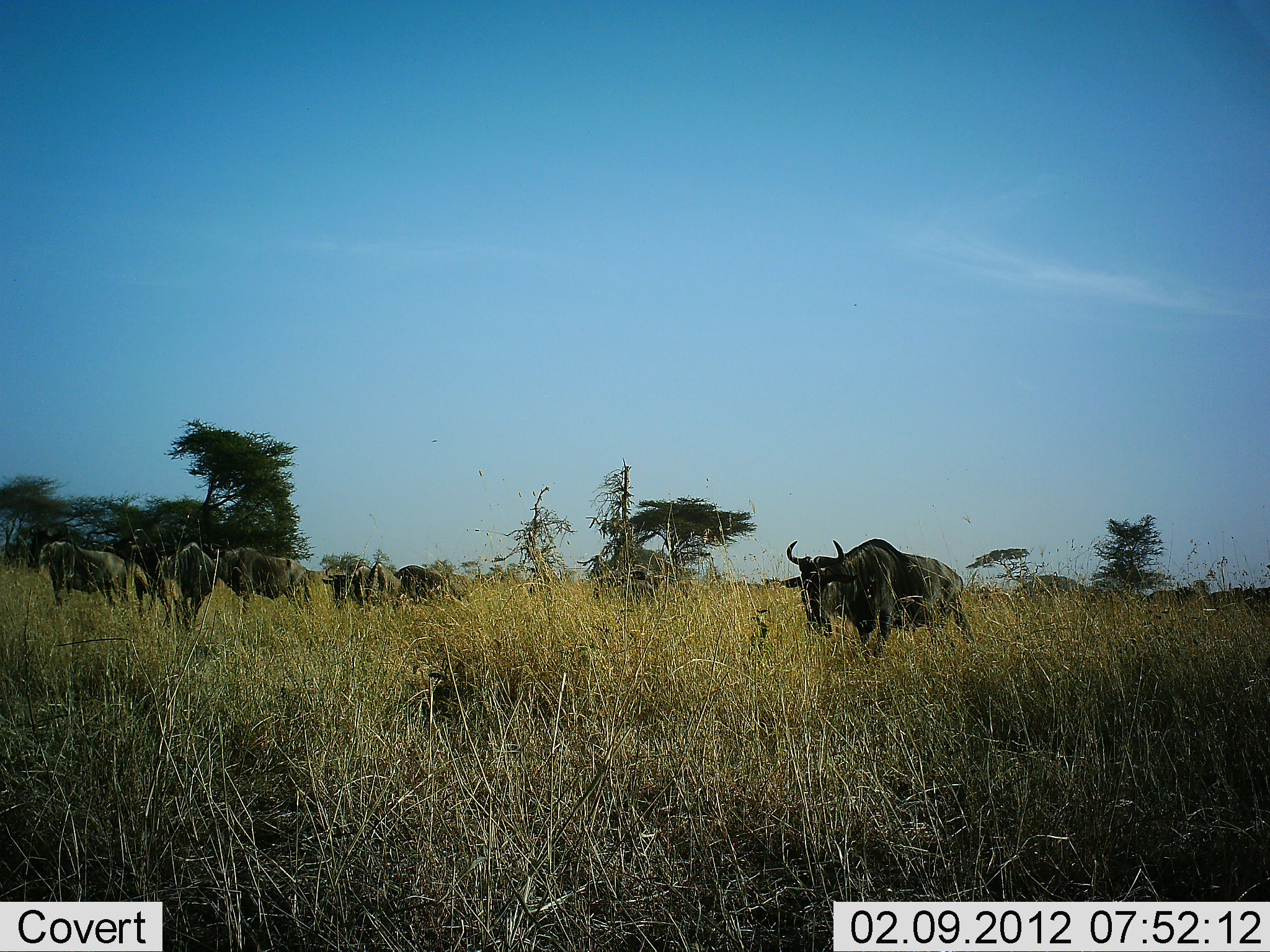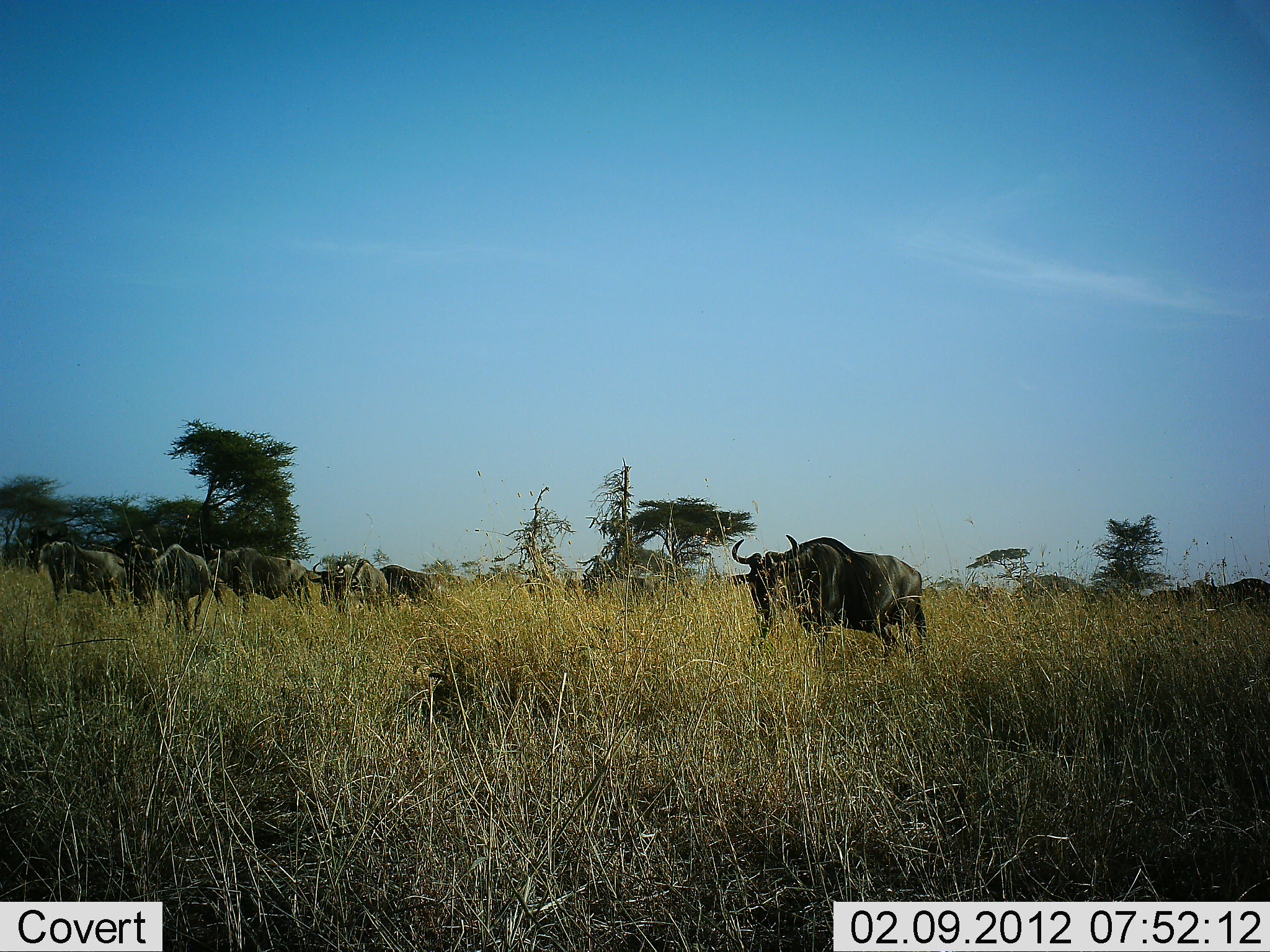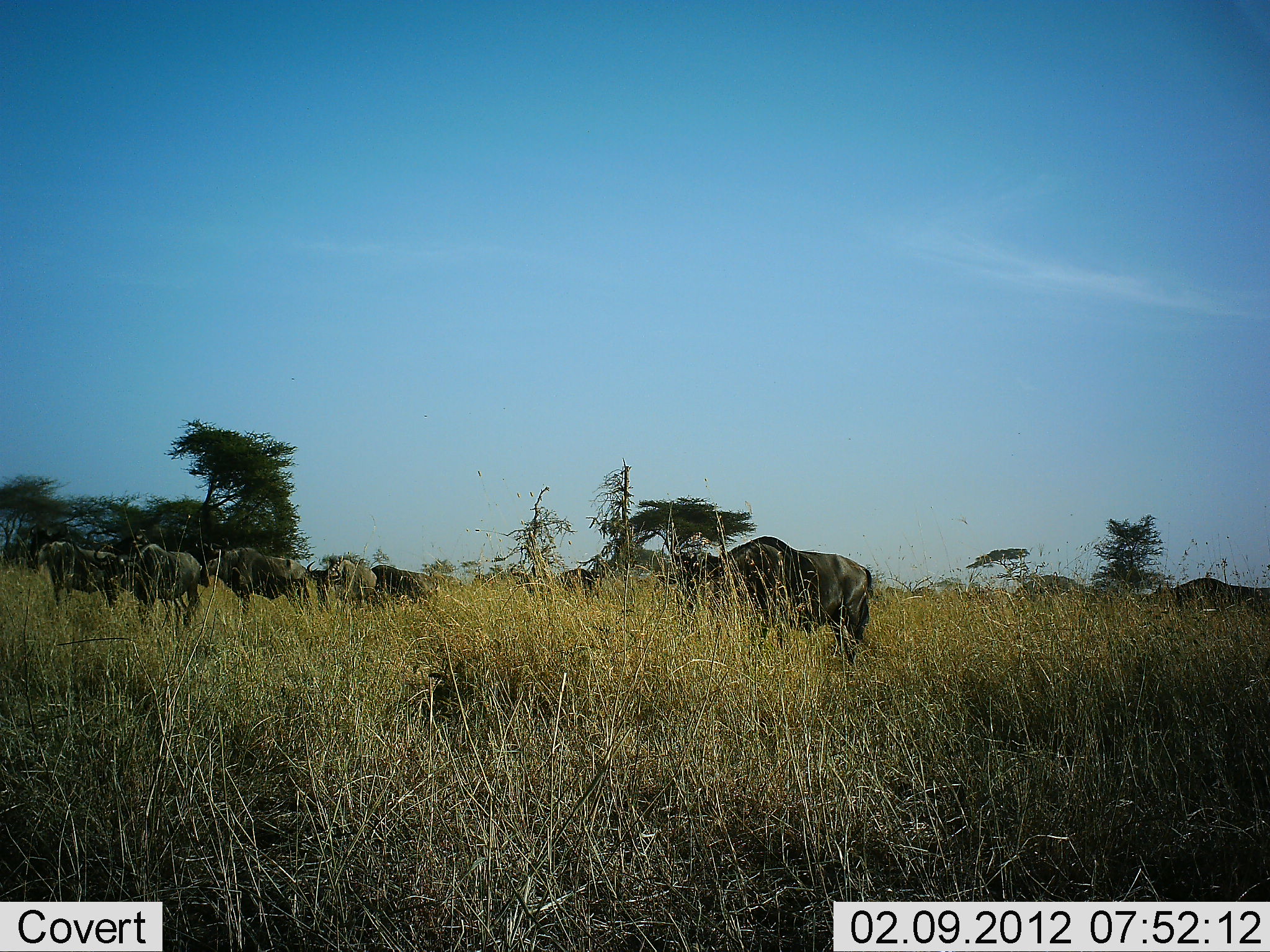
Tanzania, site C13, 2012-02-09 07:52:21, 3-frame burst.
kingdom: Animalia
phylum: Chordata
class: Mammalia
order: Artiodactyla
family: Bovidae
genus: Connochaetes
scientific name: Connochaetes taurinus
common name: blue wildebeest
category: wildebeest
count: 9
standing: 50%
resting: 6%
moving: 94%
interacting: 0%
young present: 0%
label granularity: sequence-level